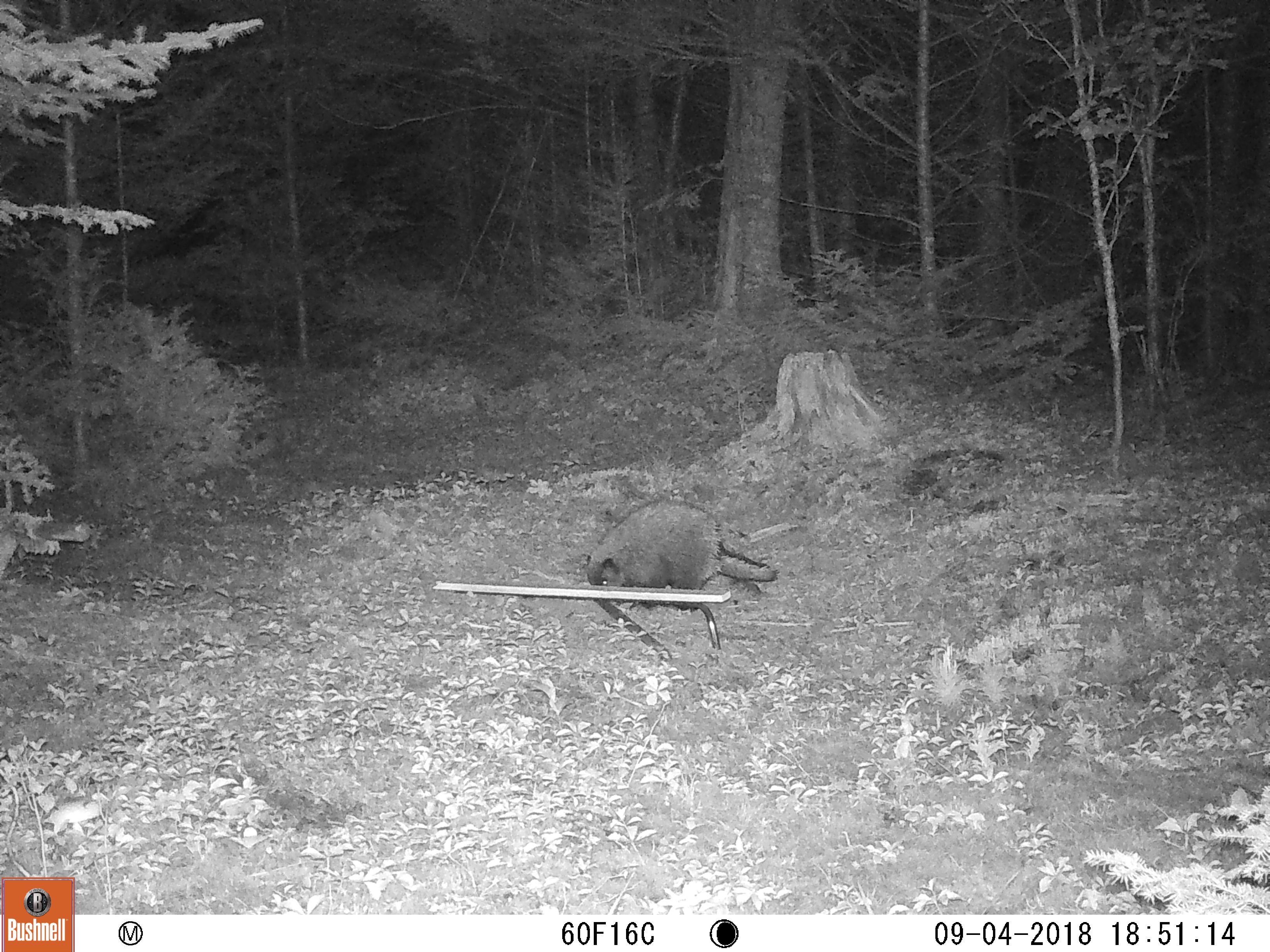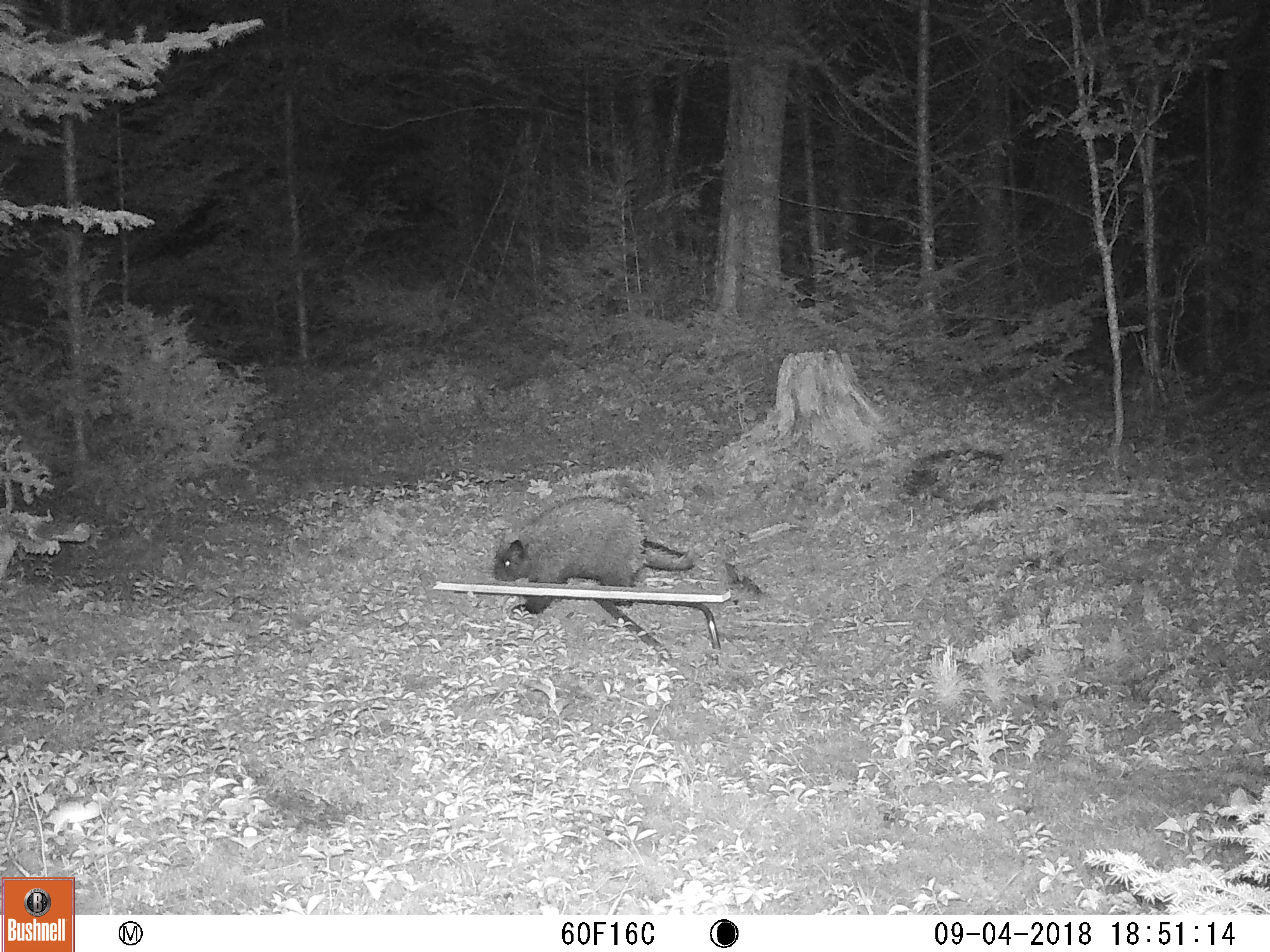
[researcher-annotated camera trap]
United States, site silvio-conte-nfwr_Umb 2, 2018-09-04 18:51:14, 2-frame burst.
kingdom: Animalia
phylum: Chordata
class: Mammalia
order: Rodentia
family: Erethizontidae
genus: Erethizon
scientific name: Erethizon dorsatum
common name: porcupine